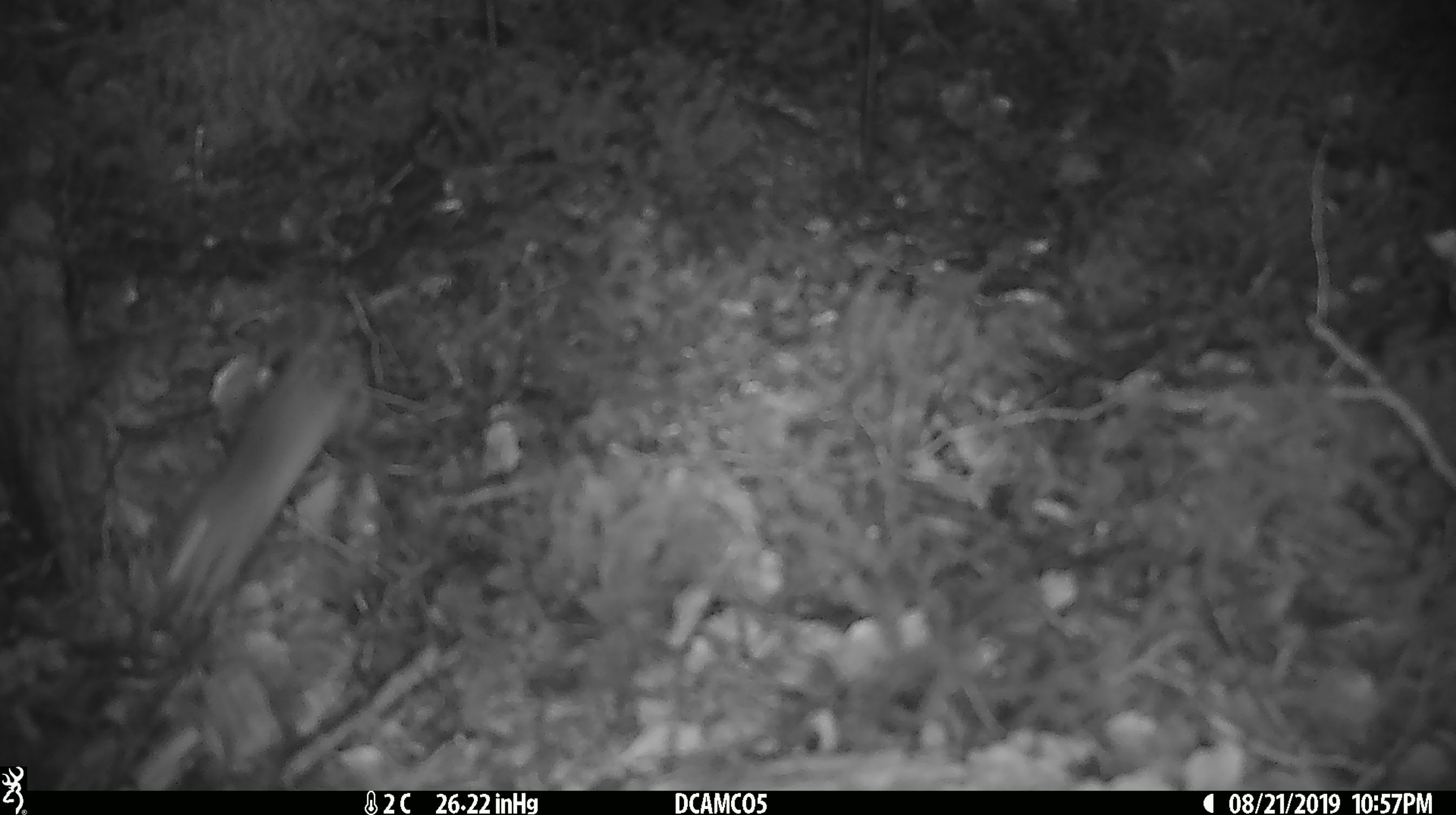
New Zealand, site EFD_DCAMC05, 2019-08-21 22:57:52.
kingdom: Animalia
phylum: Chordata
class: Mammalia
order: Rodentia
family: Muridae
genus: Mus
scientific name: Mus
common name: mouse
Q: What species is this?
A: Mouse (Mus).